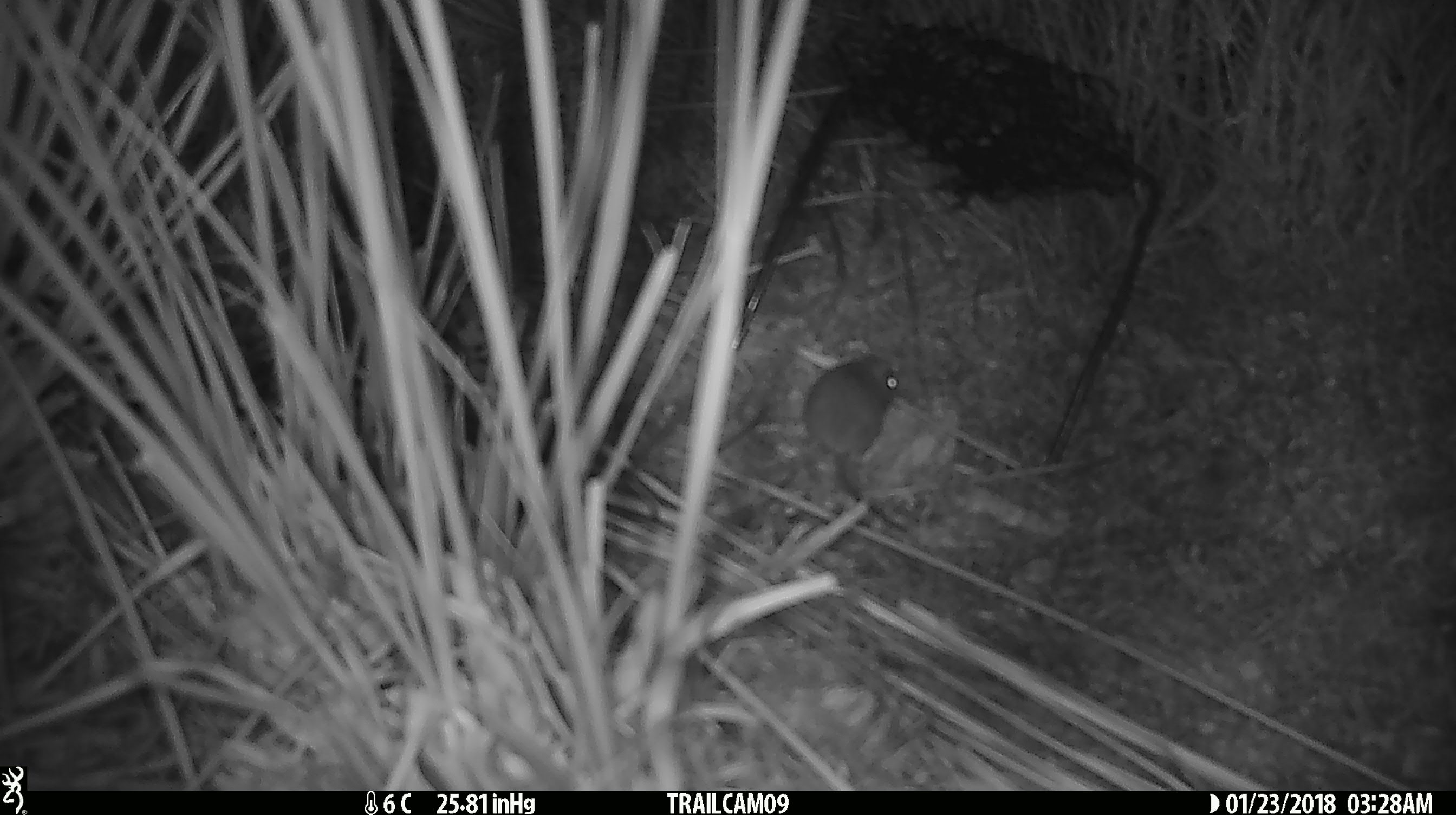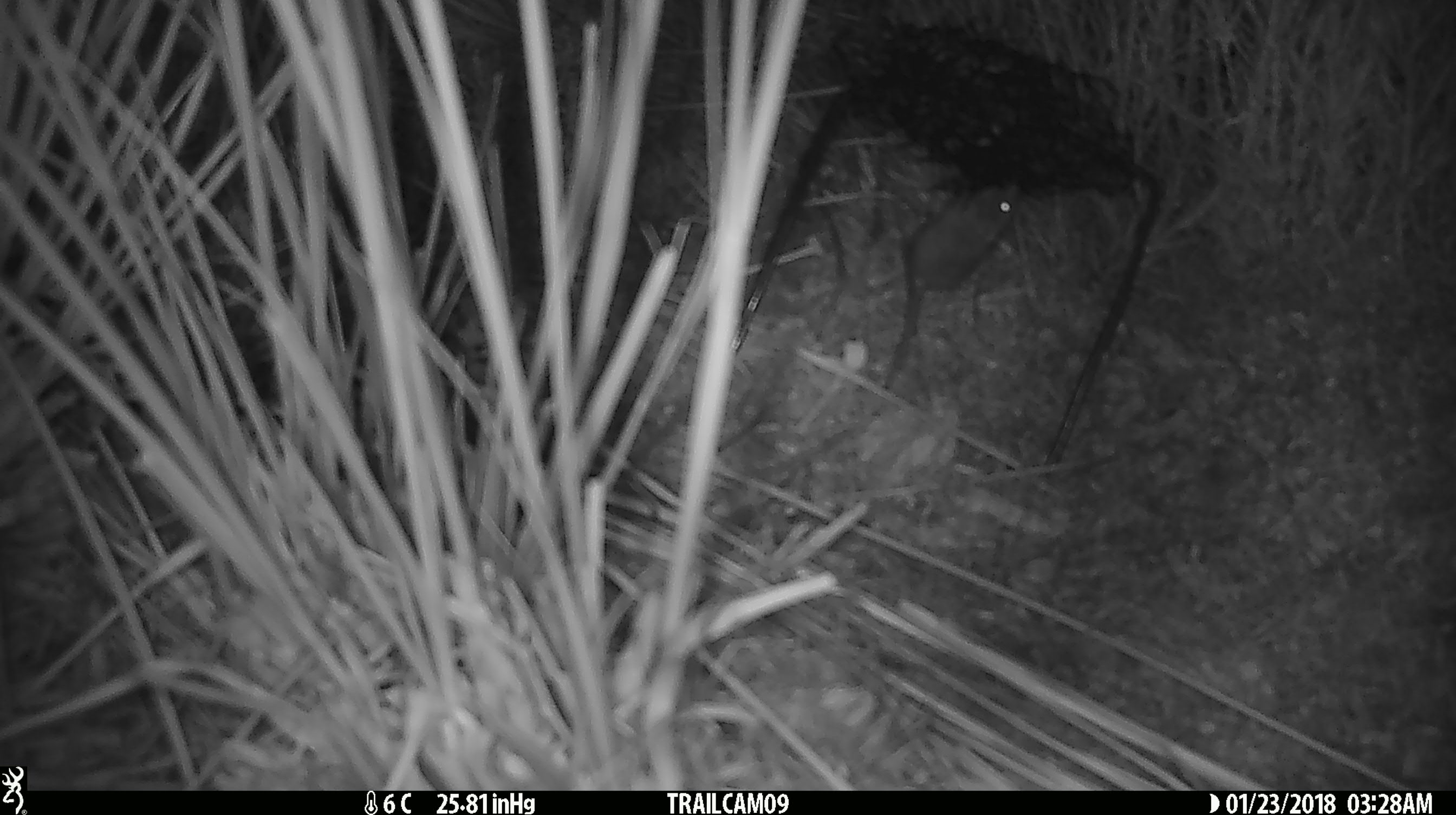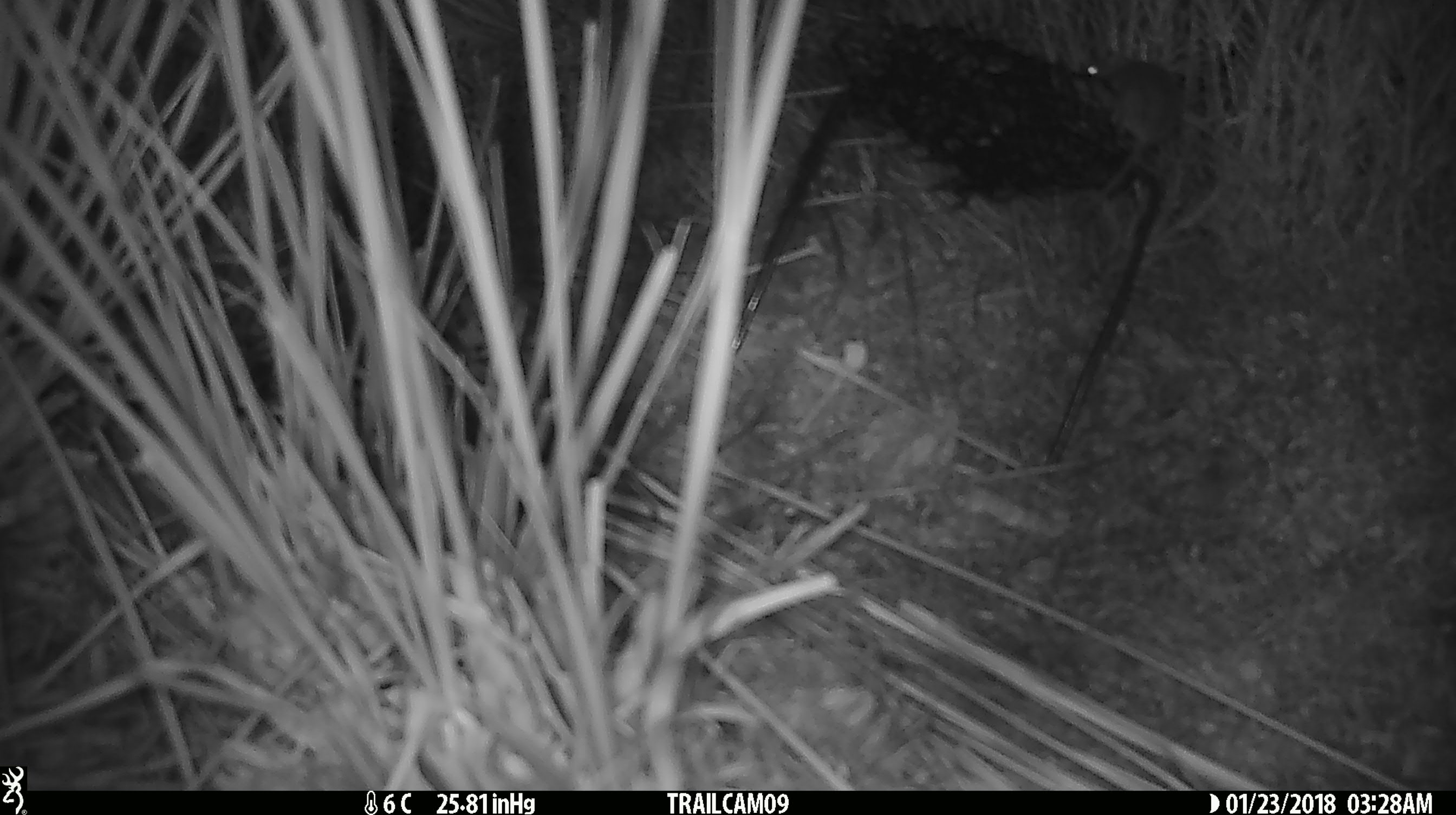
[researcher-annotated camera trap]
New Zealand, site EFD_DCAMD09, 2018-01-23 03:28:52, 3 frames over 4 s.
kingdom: Animalia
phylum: Chordata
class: Mammalia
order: Rodentia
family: Muridae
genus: Mus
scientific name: Mus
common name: mouse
Mouse (Mus).